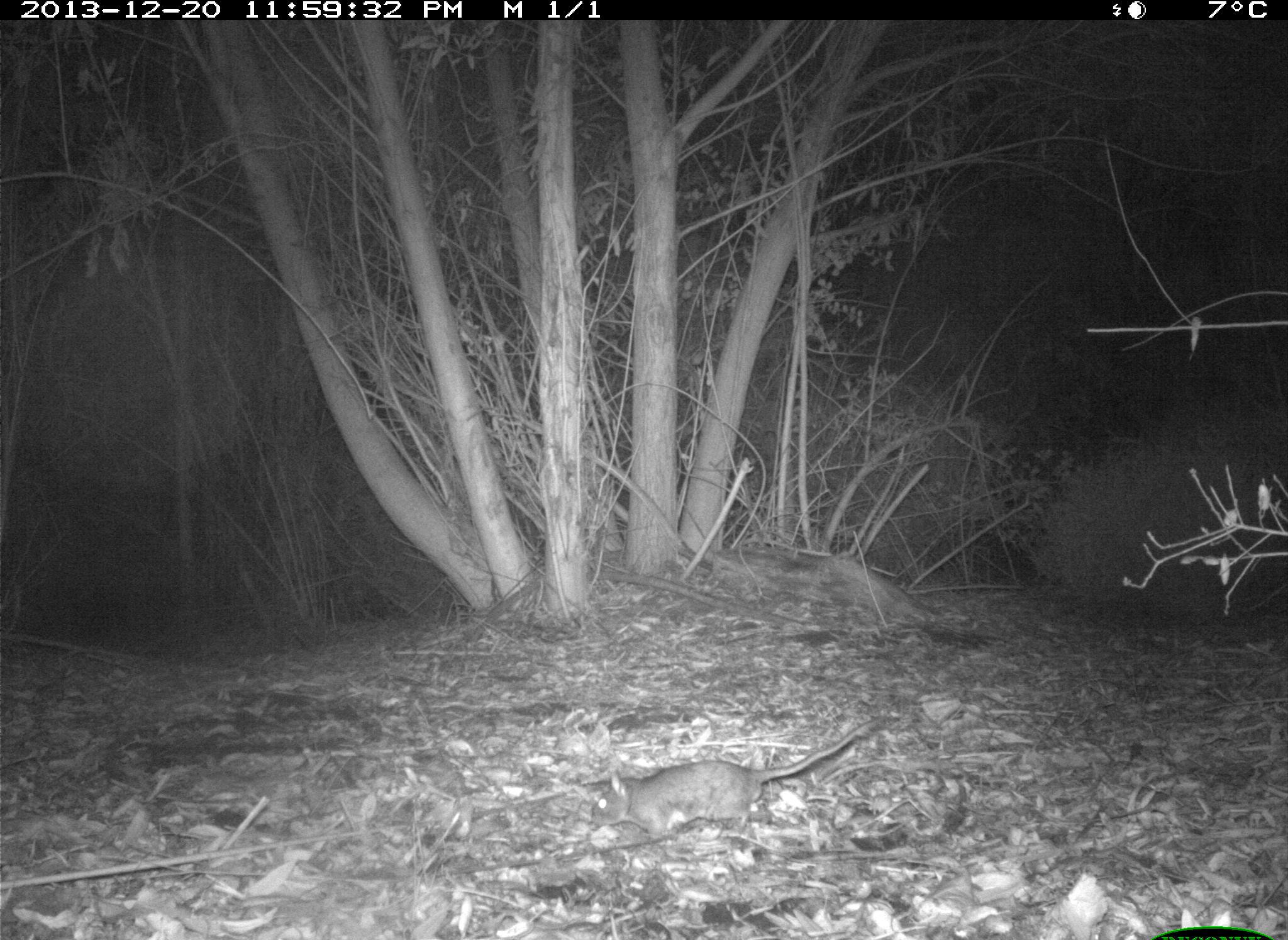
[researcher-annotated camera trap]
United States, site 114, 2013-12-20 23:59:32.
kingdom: Animalia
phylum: Chordata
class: Mammalia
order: Rodentia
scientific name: Rodentia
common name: rodent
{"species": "rodent (Rodentia)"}